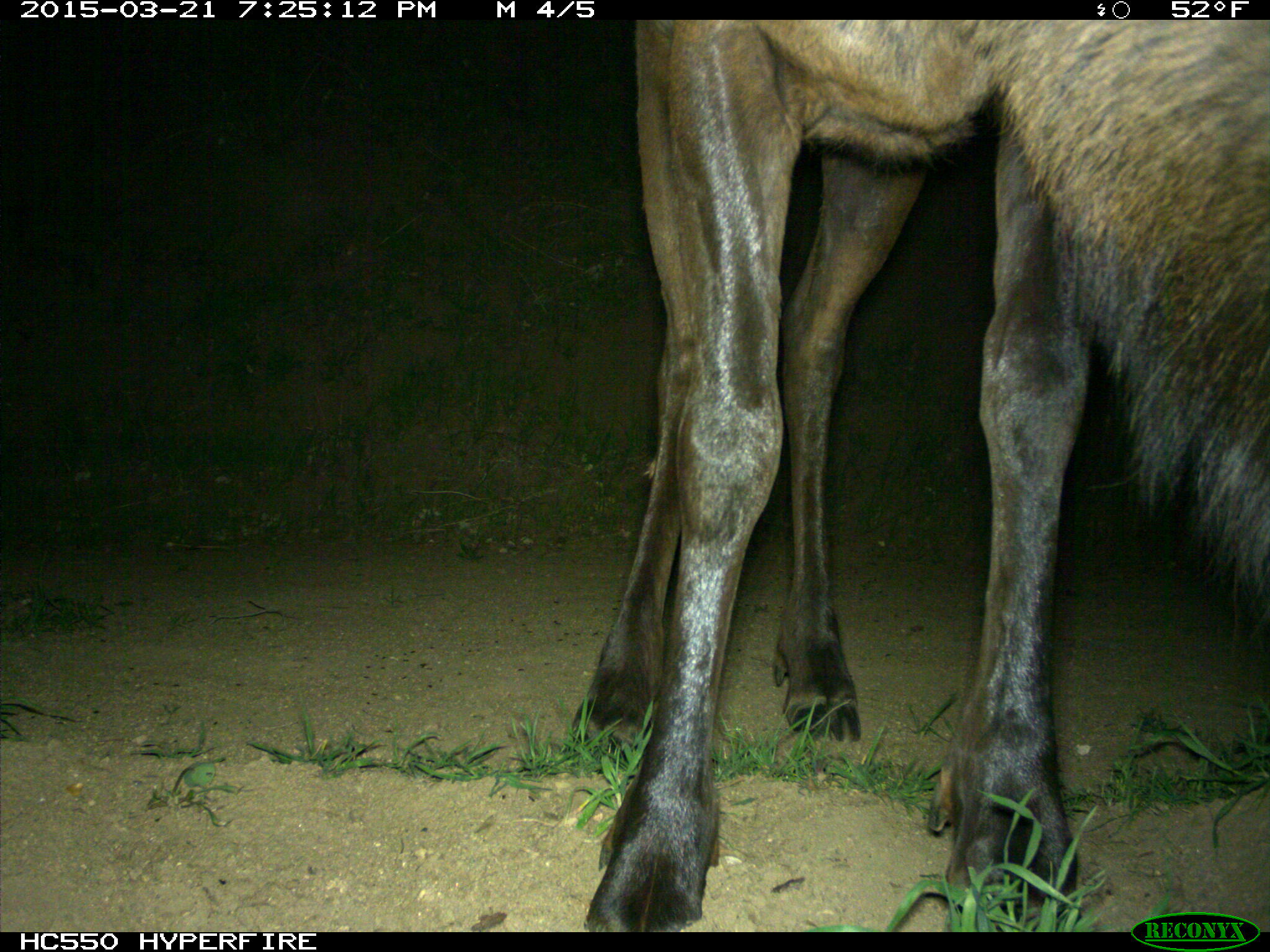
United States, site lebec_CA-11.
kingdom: Animalia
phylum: Chordata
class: Mammalia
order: Artiodactyla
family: Cervidae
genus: Cervus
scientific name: Cervus canadensis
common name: elk